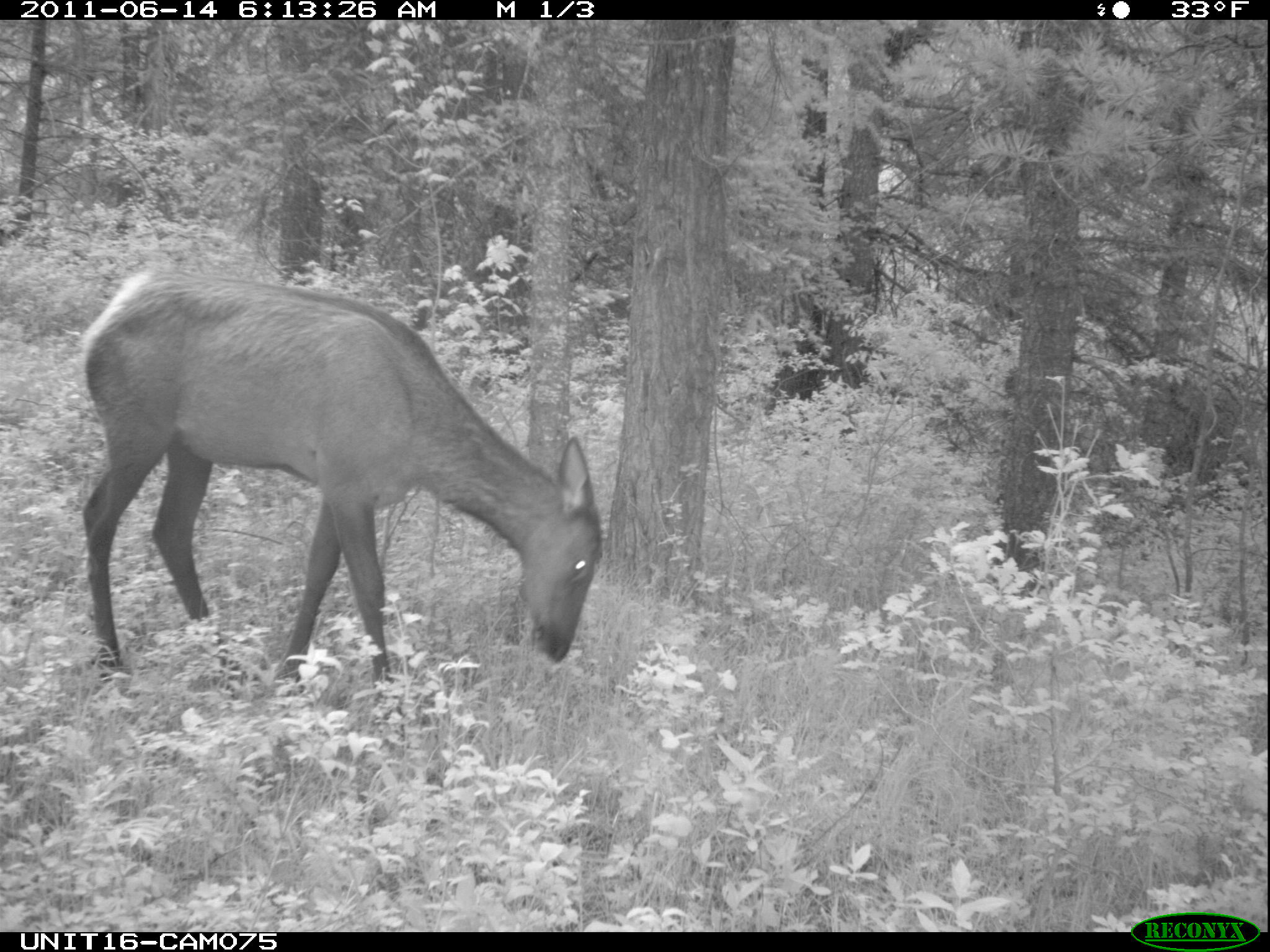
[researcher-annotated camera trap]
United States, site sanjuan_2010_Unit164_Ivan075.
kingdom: Animalia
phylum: Chordata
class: Mammalia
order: Artiodactyla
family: Cervidae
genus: Cervus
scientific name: Cervus elaphus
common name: red deer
Cervus elaphus (red deer).